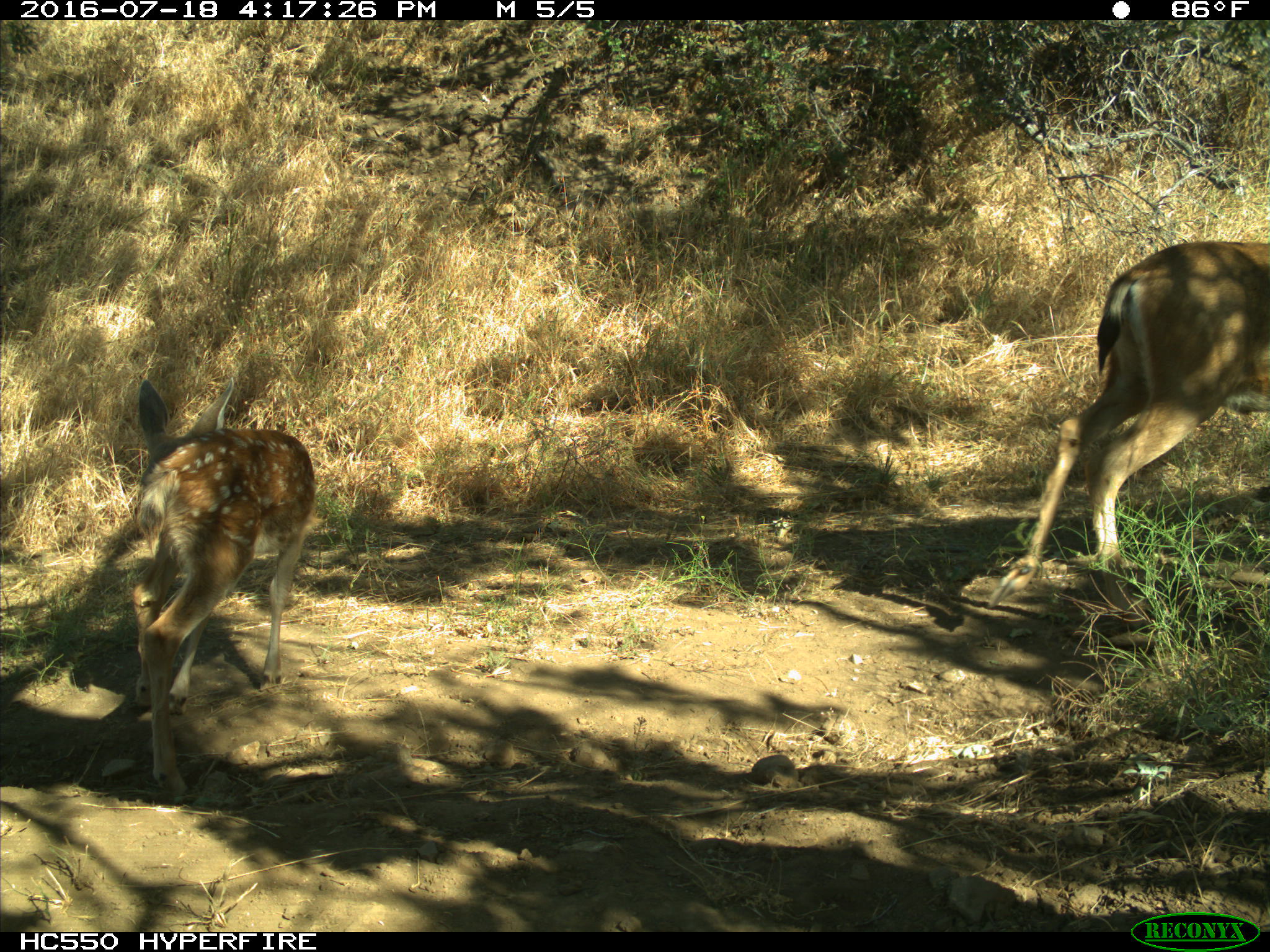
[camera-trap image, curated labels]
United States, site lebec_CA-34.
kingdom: Animalia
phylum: Chordata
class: Mammalia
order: Artiodactyla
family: Cervidae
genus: Odocoileus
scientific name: Odocoileus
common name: deer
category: unidentified deer